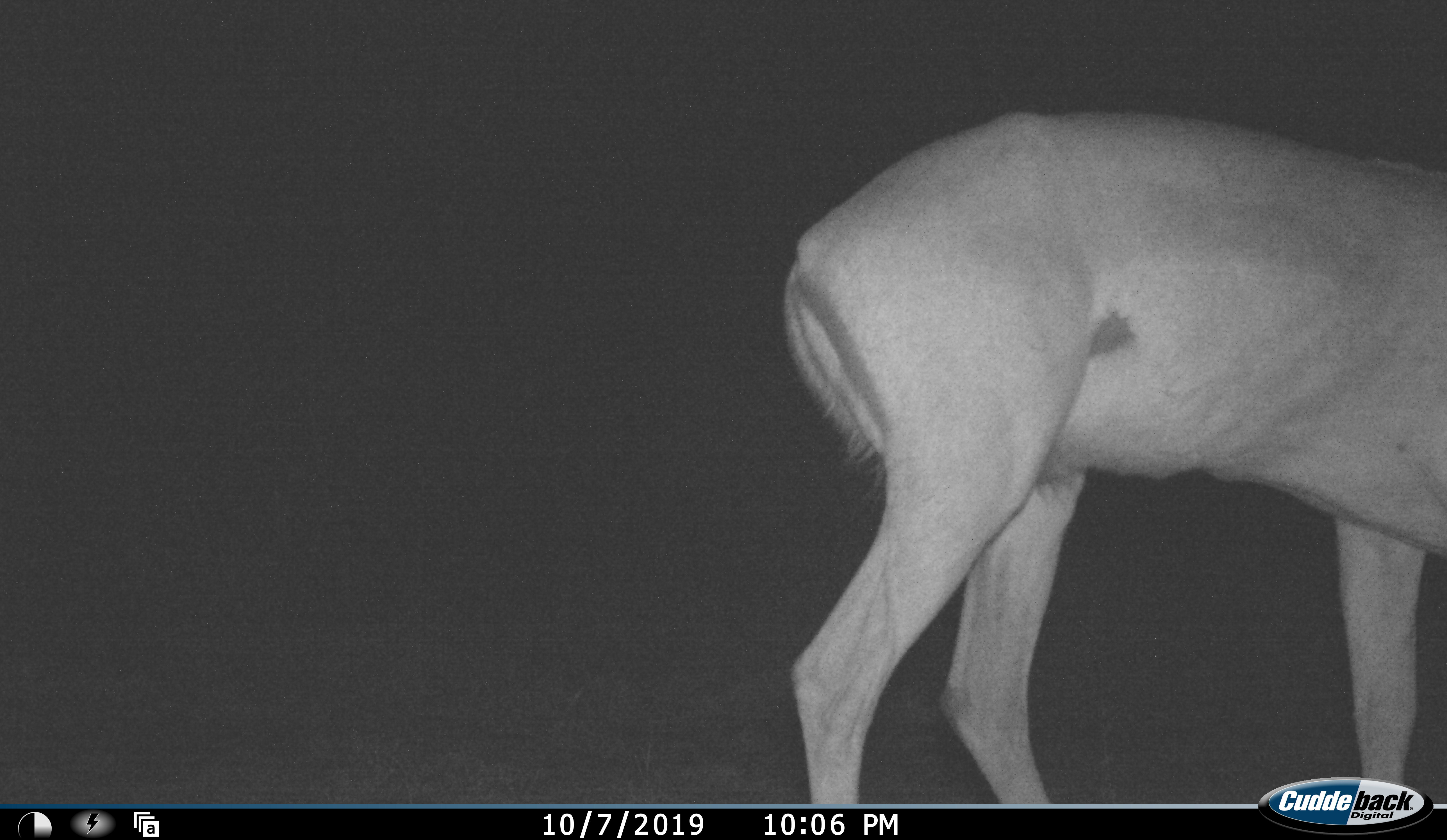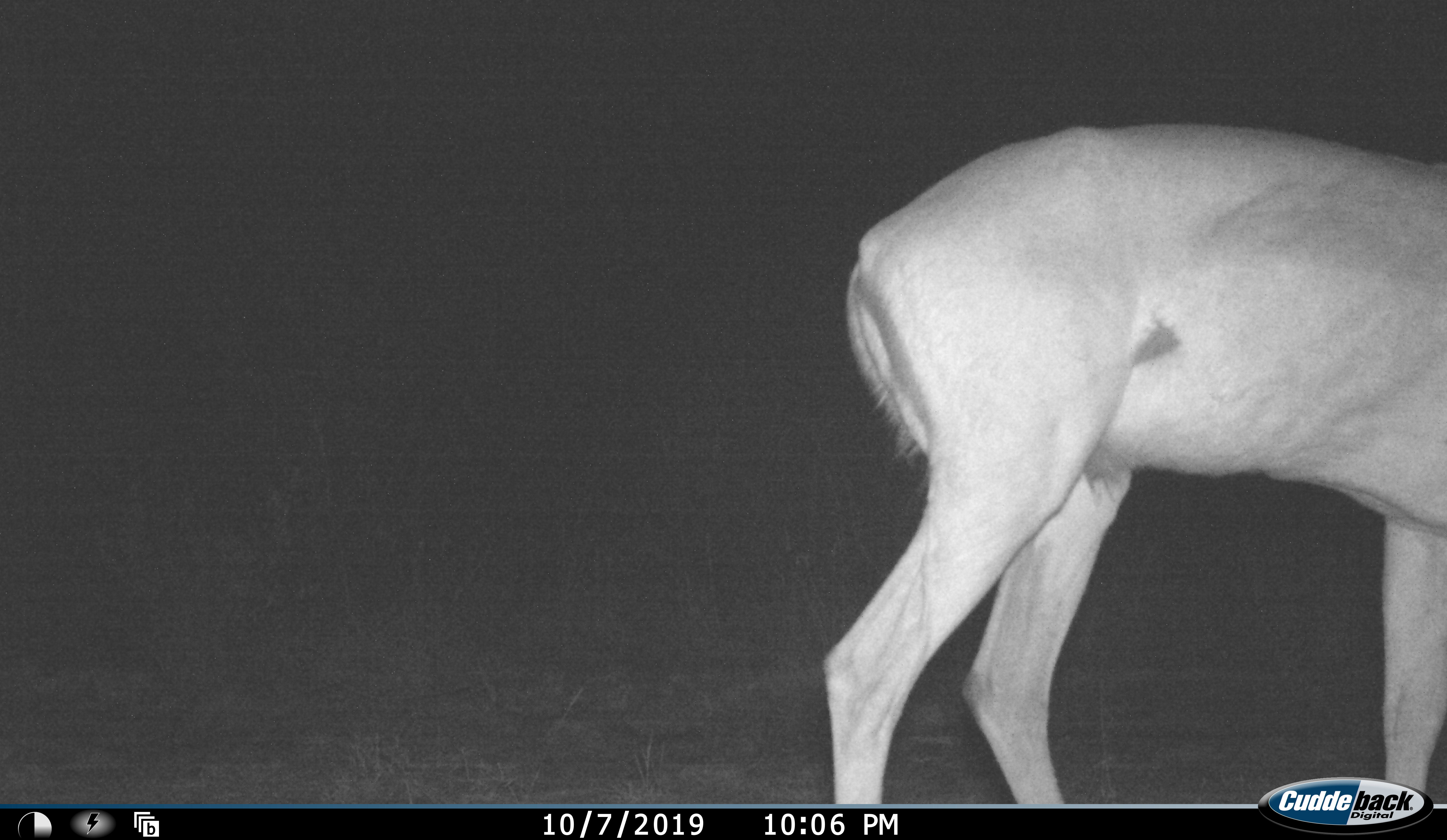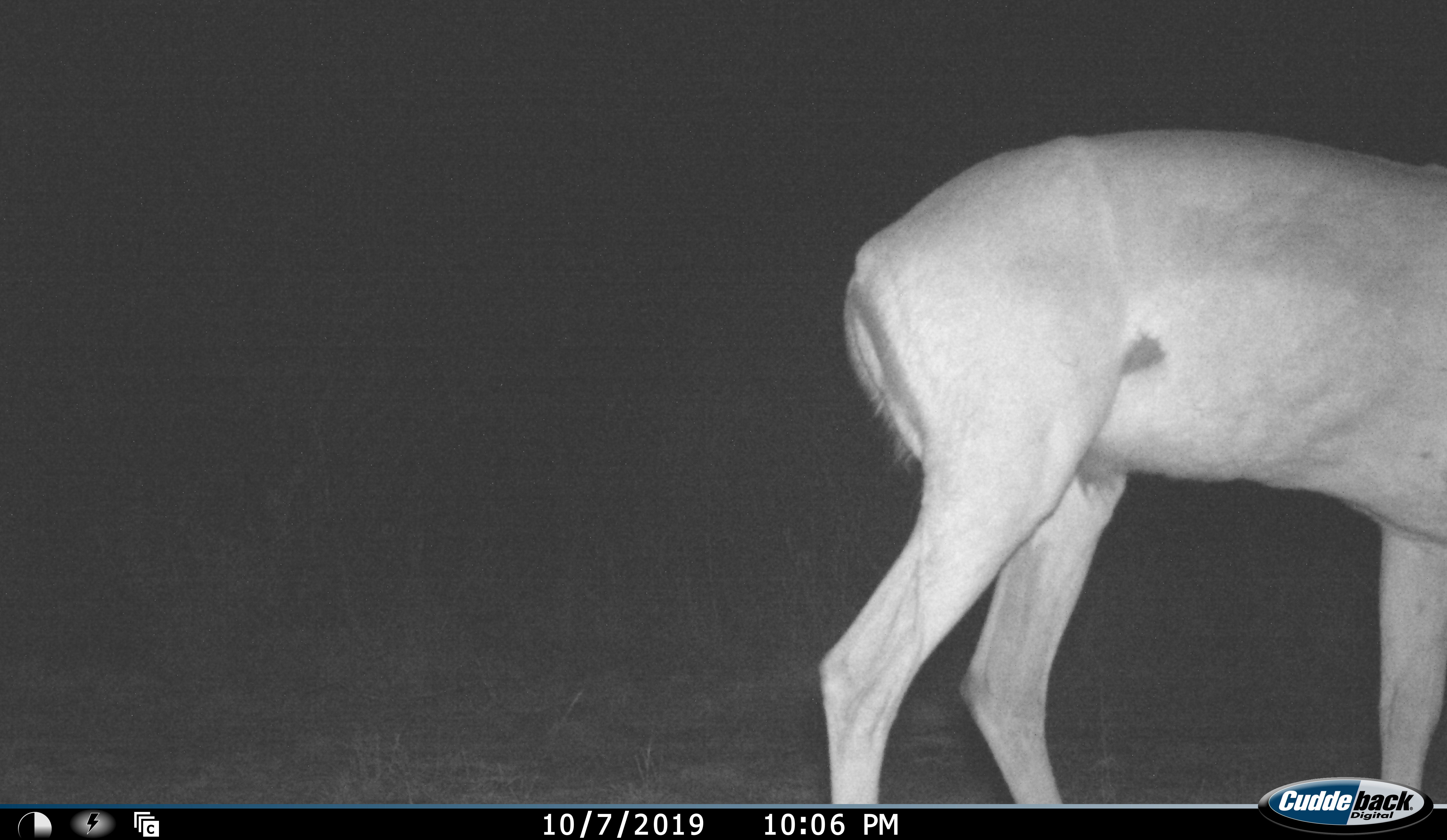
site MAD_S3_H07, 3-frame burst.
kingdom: Animalia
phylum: Chordata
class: Mammalia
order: Artiodactyla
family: Bovidae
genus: Aepyceros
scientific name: Aepyceros melampus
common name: impala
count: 1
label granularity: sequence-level